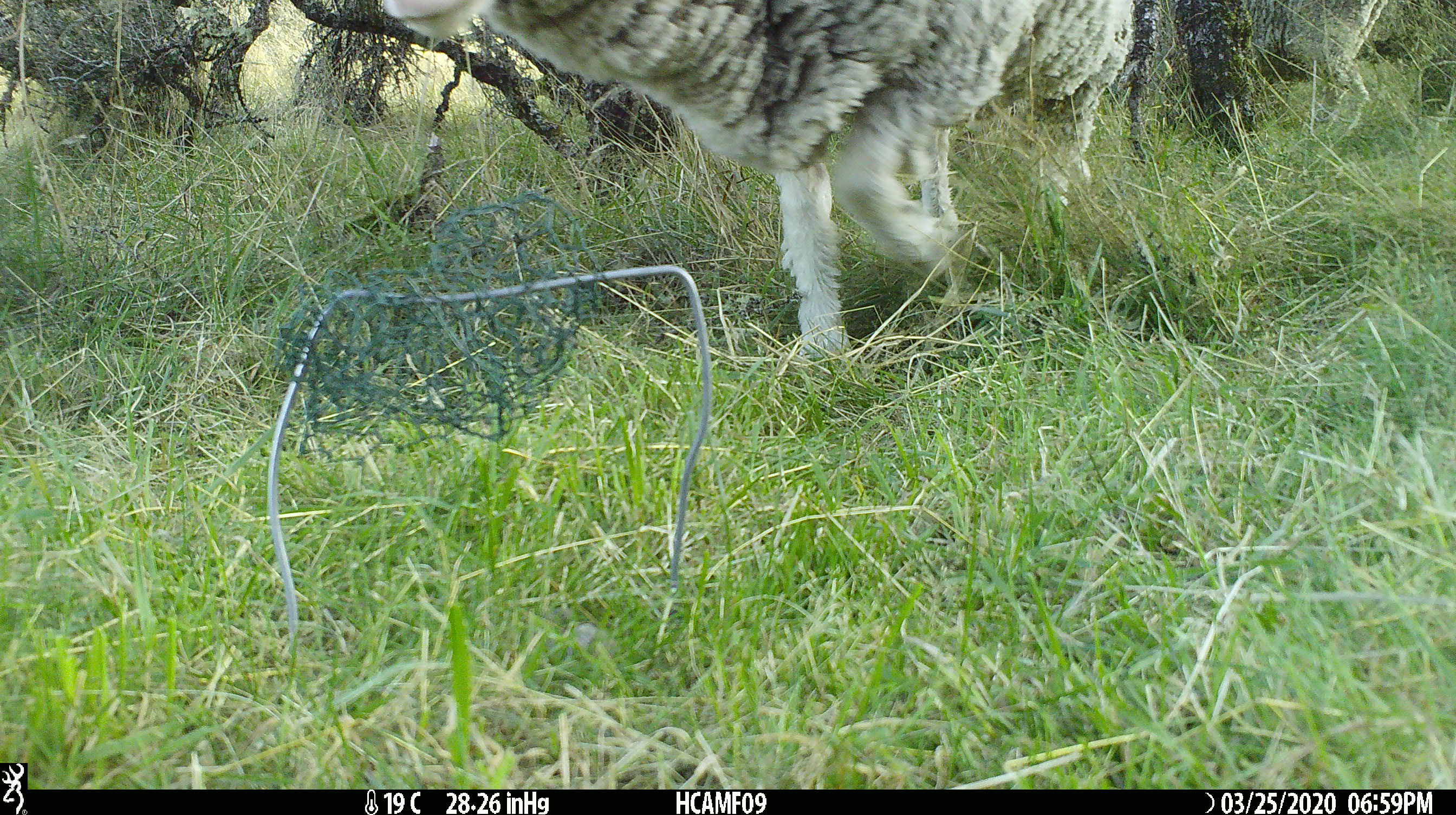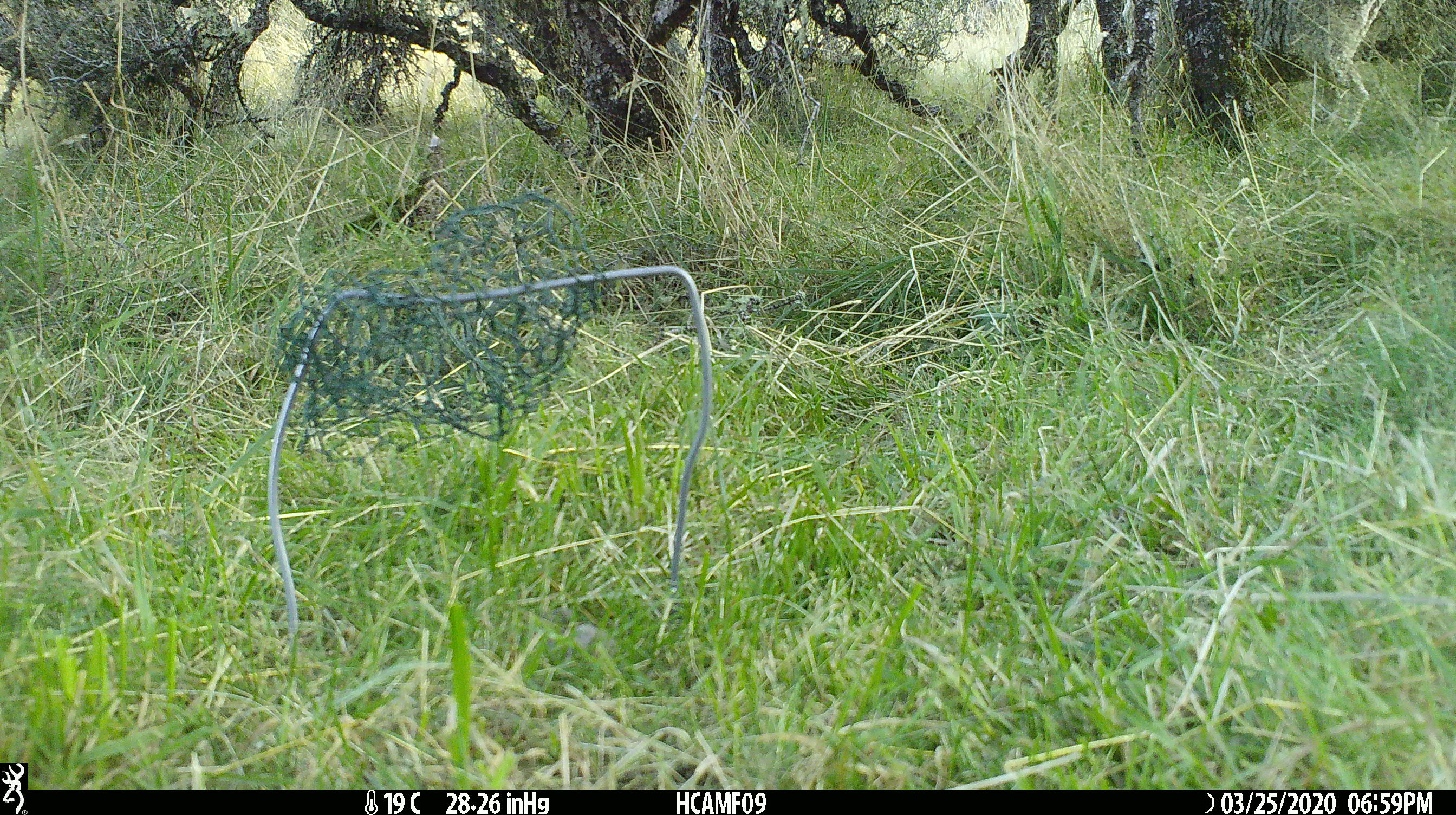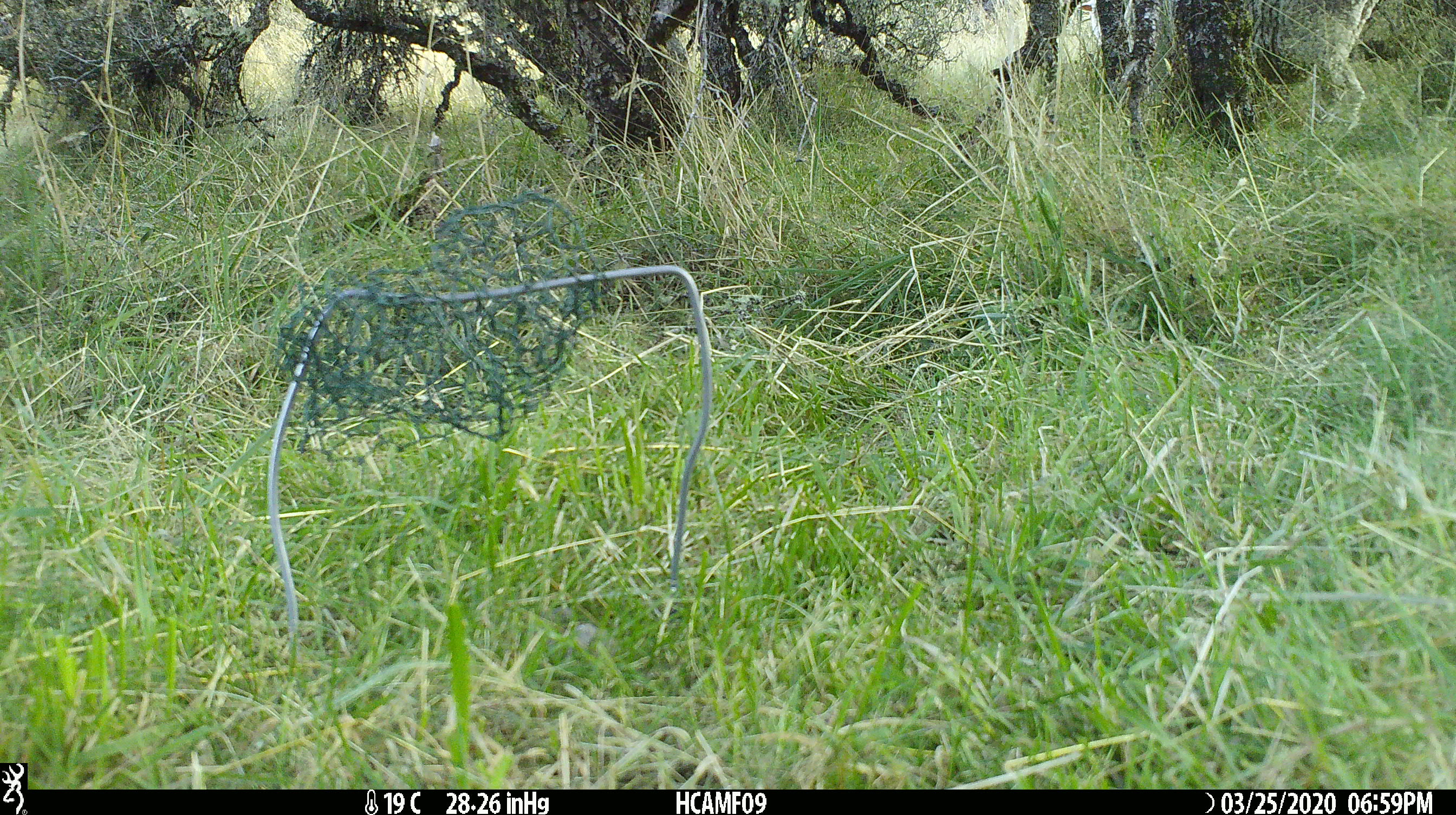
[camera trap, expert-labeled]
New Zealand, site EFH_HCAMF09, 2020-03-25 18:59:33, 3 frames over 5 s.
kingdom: Animalia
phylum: Chordata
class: Mammalia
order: Artiodactyla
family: Bovidae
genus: Ovis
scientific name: Ovis aries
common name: domestic sheep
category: sheep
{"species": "sheep (domestic sheep) (Ovis aries)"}